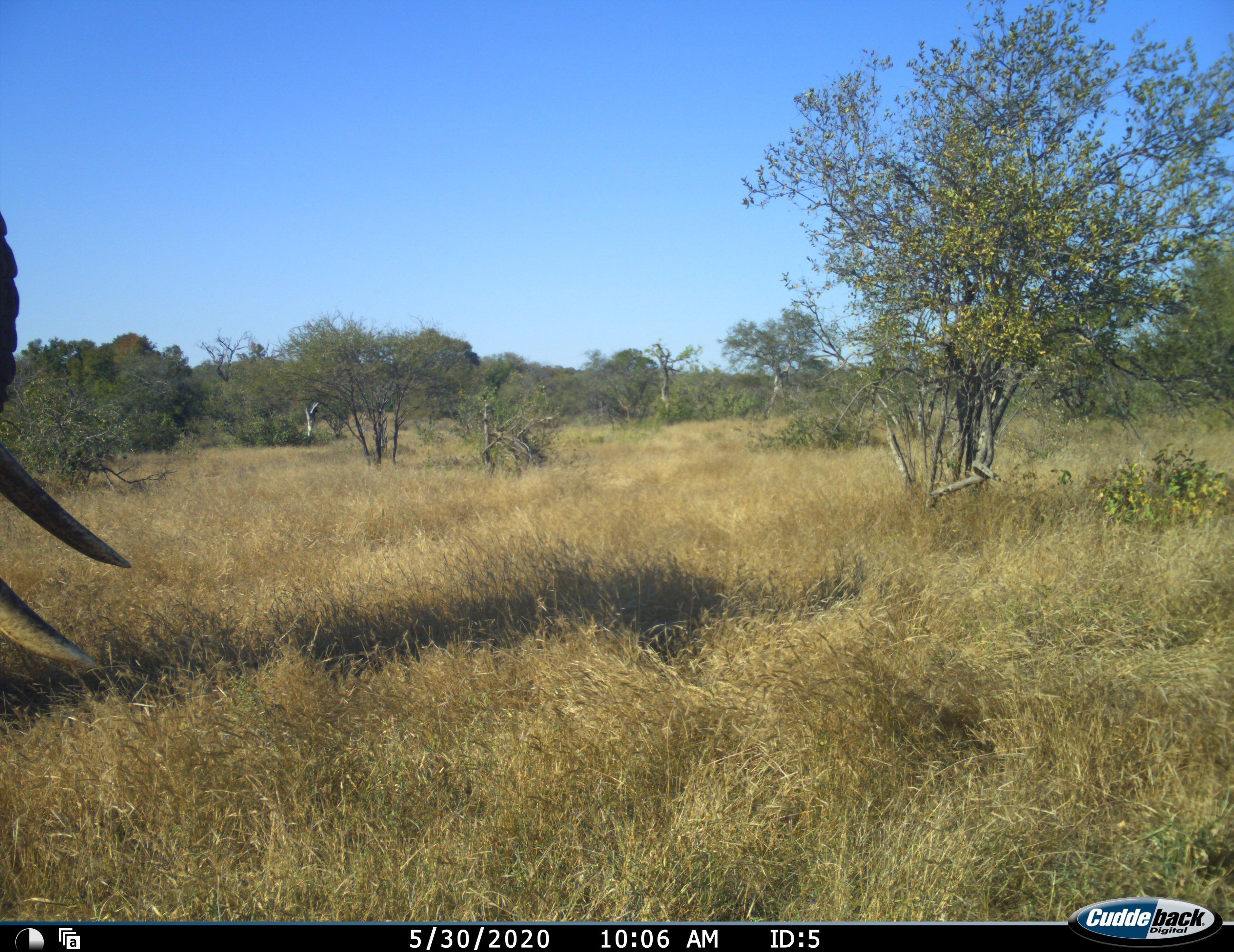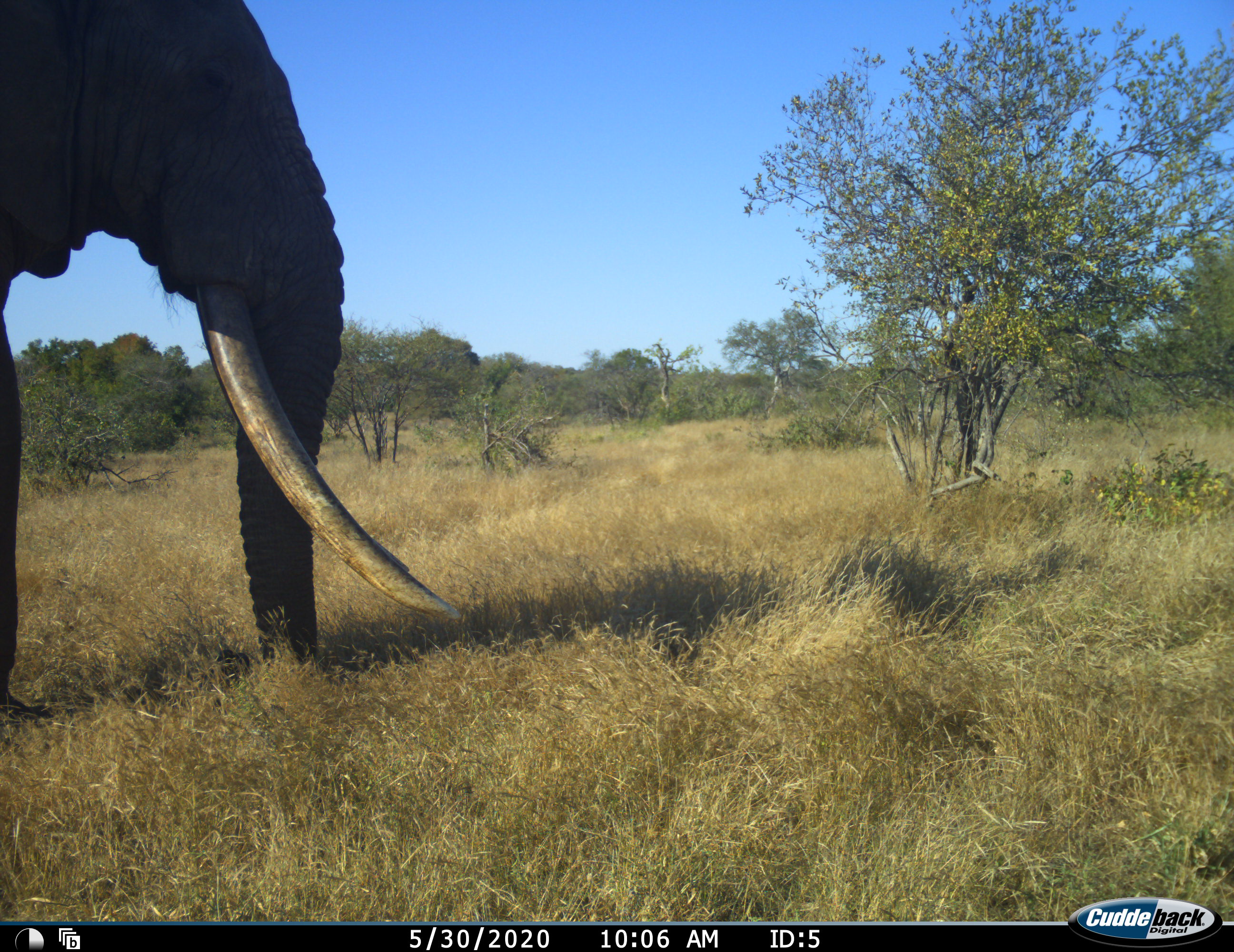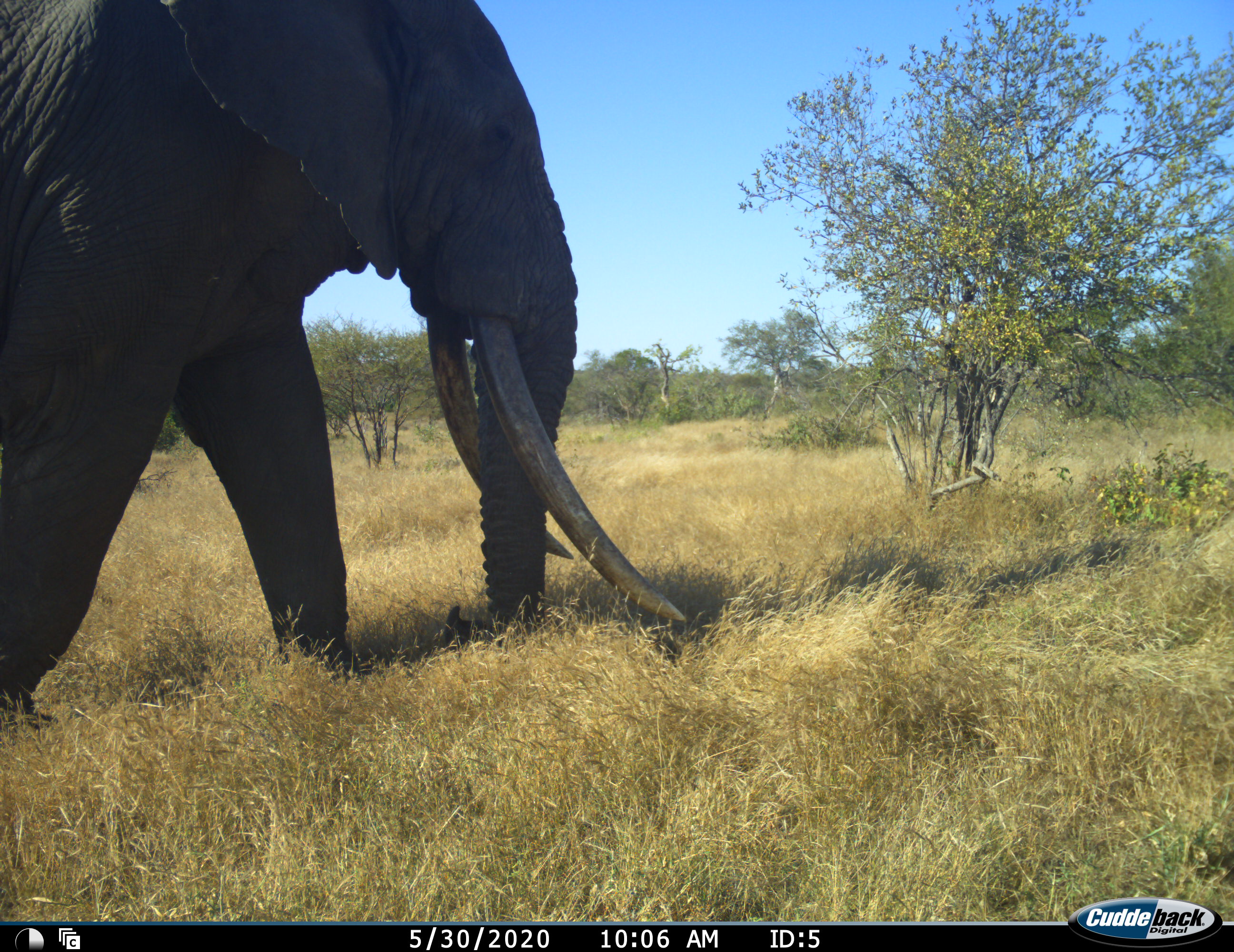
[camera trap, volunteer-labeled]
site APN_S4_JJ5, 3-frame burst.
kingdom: Animalia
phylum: Chordata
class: Mammalia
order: Proboscidea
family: Elephantidae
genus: Loxodonta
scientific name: Loxodonta africana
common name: african bush elephant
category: elephant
Elephant (african bush elephant) (Loxodonta africana), count 1. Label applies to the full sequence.